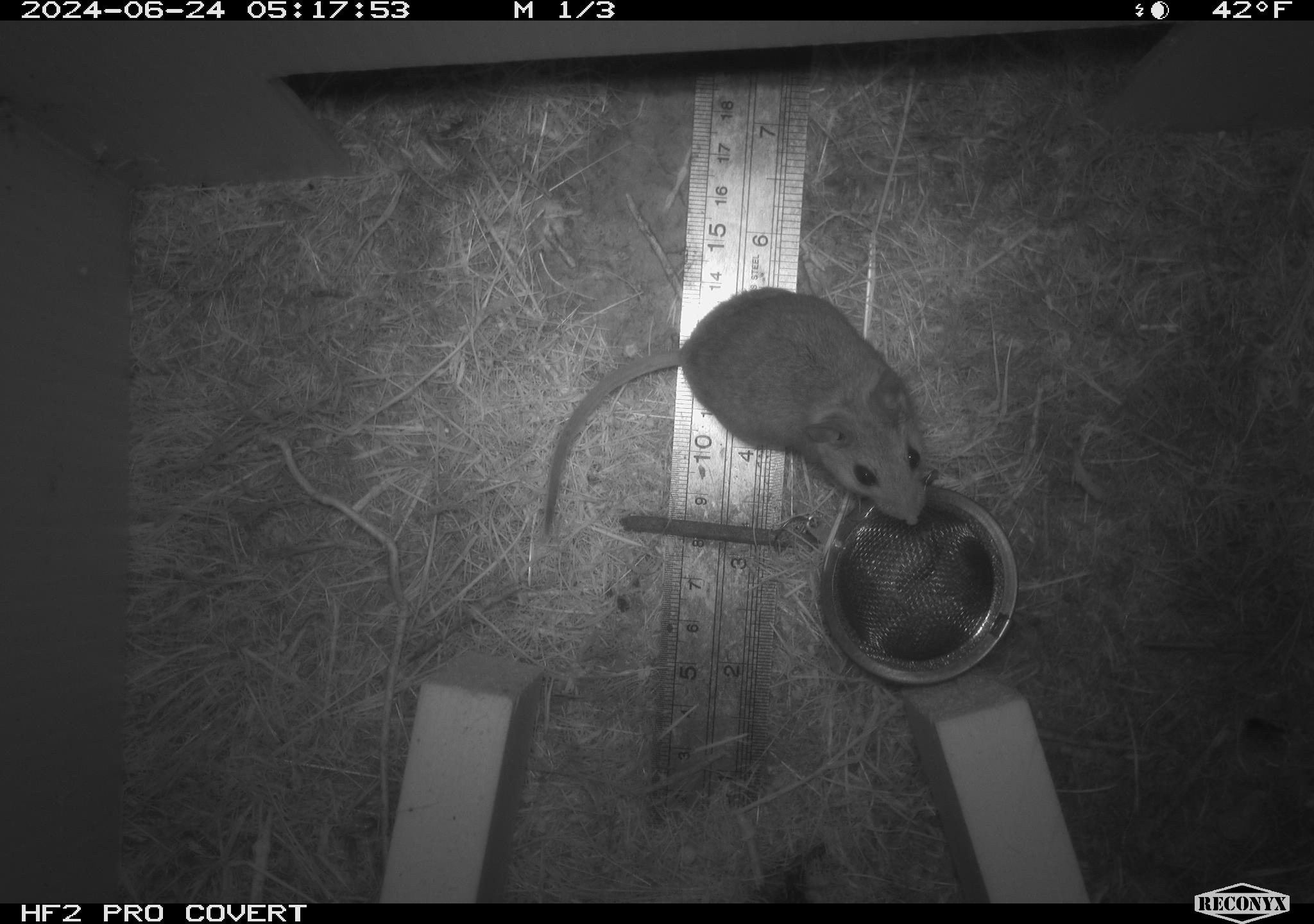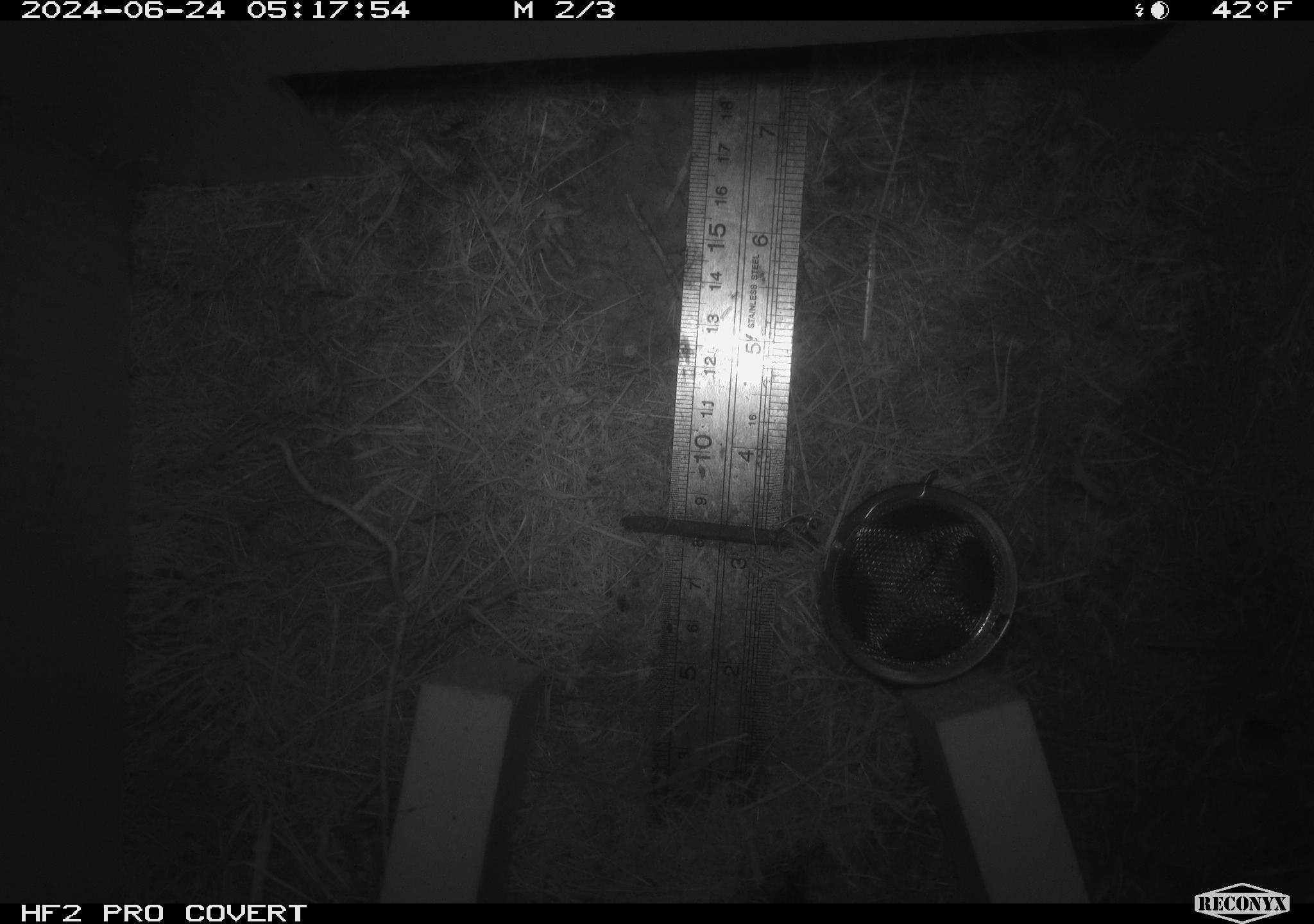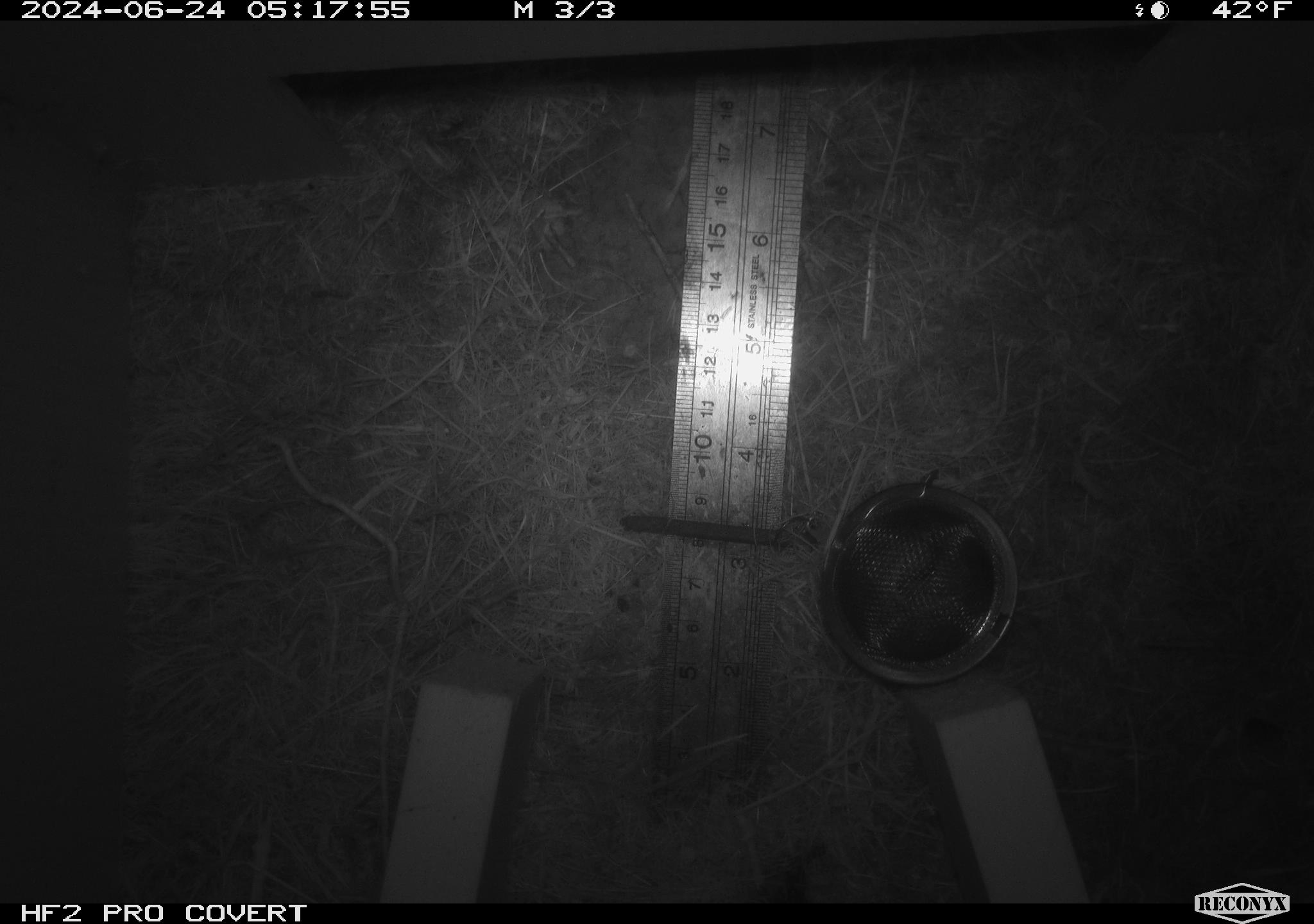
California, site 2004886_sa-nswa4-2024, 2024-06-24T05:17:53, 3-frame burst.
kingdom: Animalia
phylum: Chordata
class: Mammalia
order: Rodentia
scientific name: Rodentia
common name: rodent